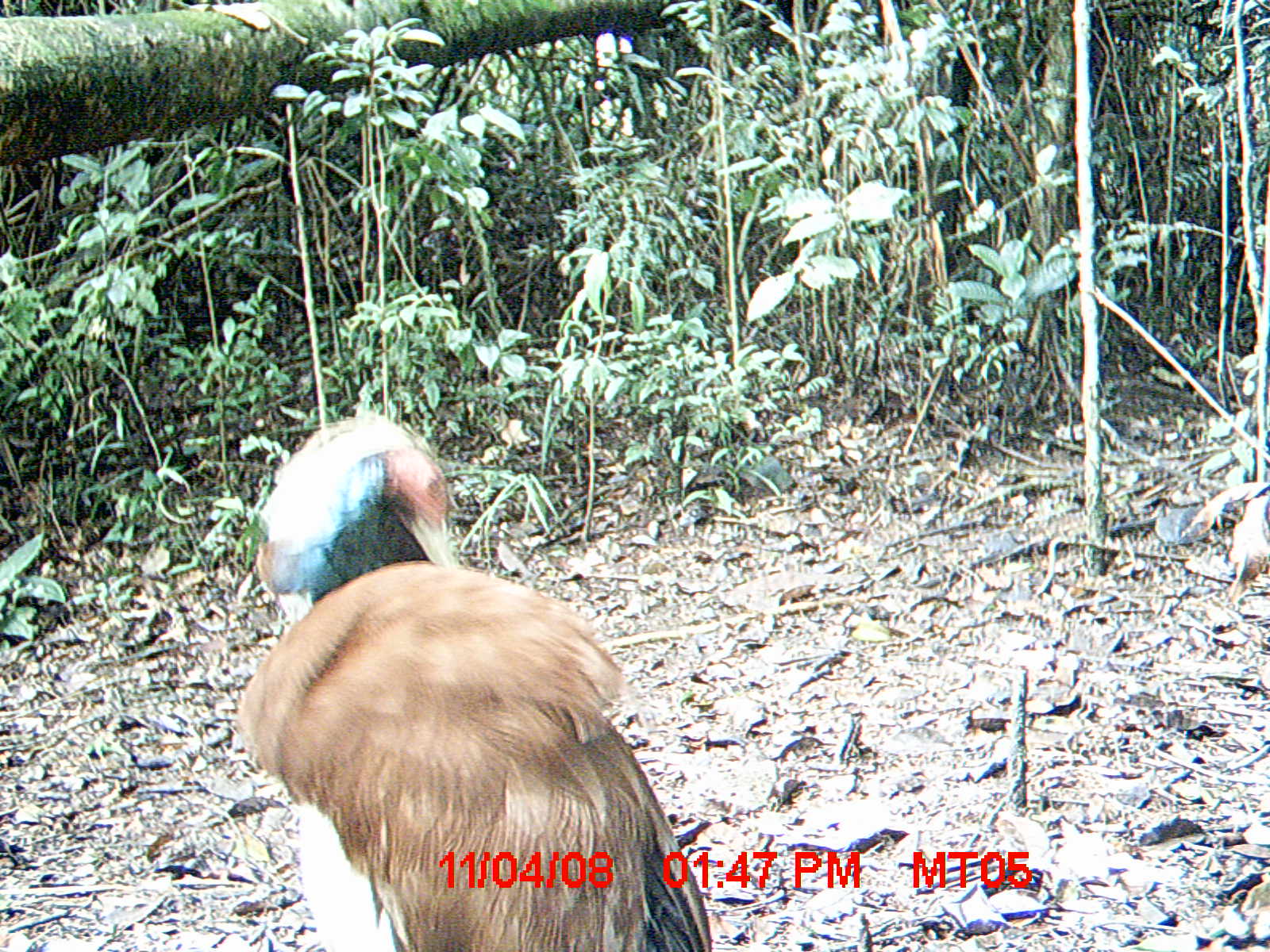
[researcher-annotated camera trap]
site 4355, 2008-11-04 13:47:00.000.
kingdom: Animalia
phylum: Chordata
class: Aves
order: Cuculiformes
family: Cuculidae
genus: Coua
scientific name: Coua serriana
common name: red-breasted coua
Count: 2.